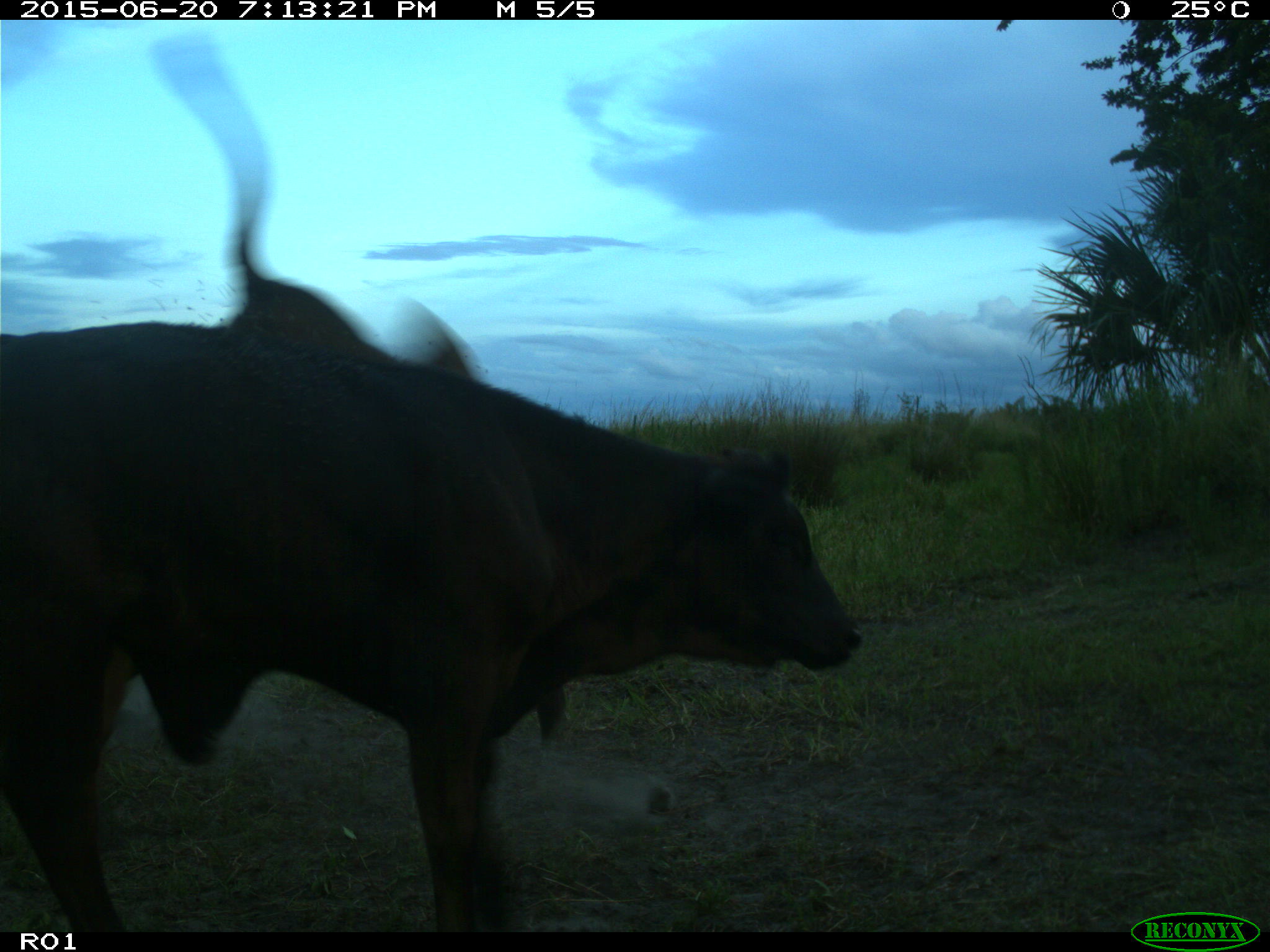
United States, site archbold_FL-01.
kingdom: Animalia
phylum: Chordata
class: Mammalia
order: Artiodactyla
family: Bovidae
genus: Bos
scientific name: Bos taurus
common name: domestic cow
Bos taurus (domestic cow).